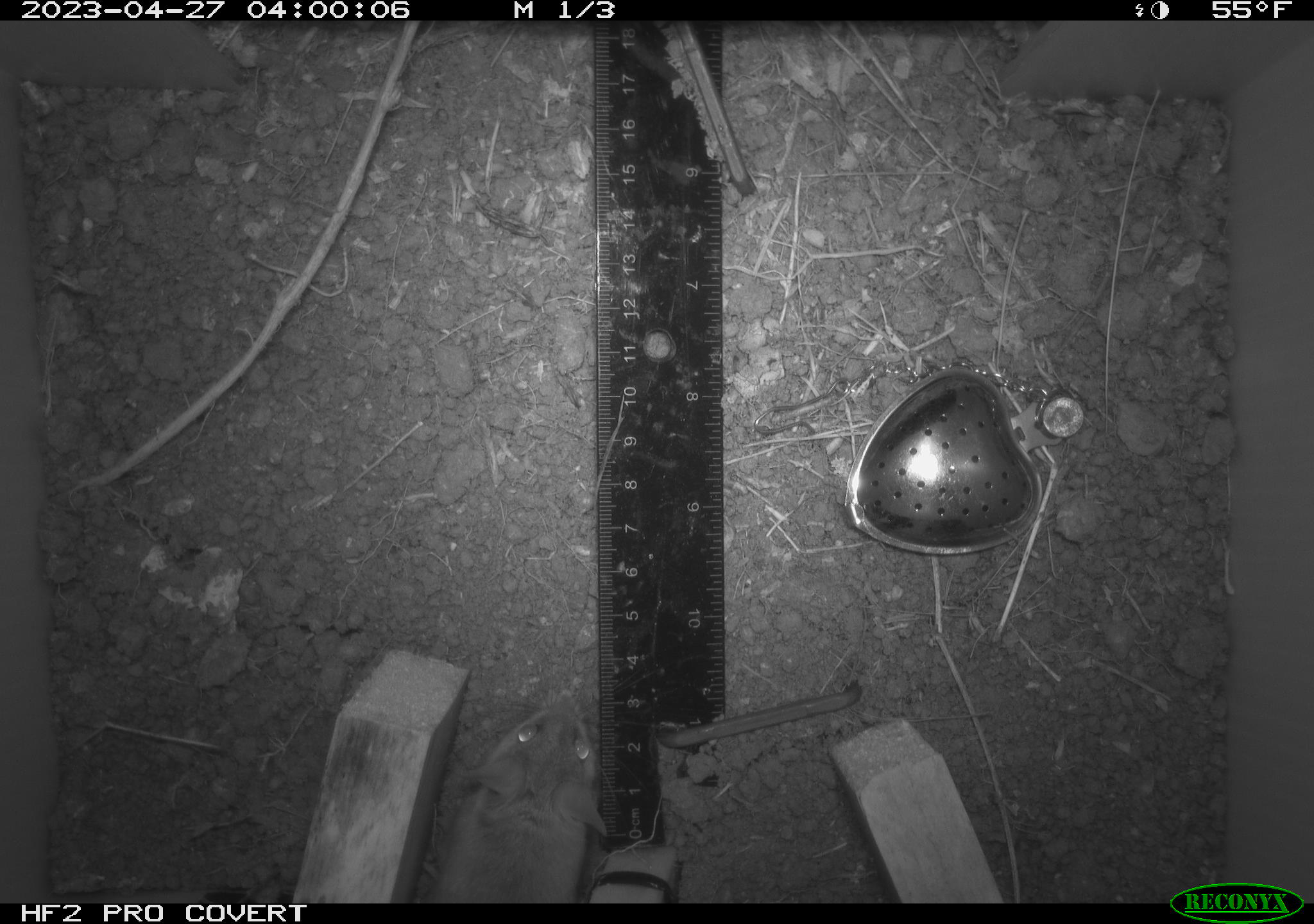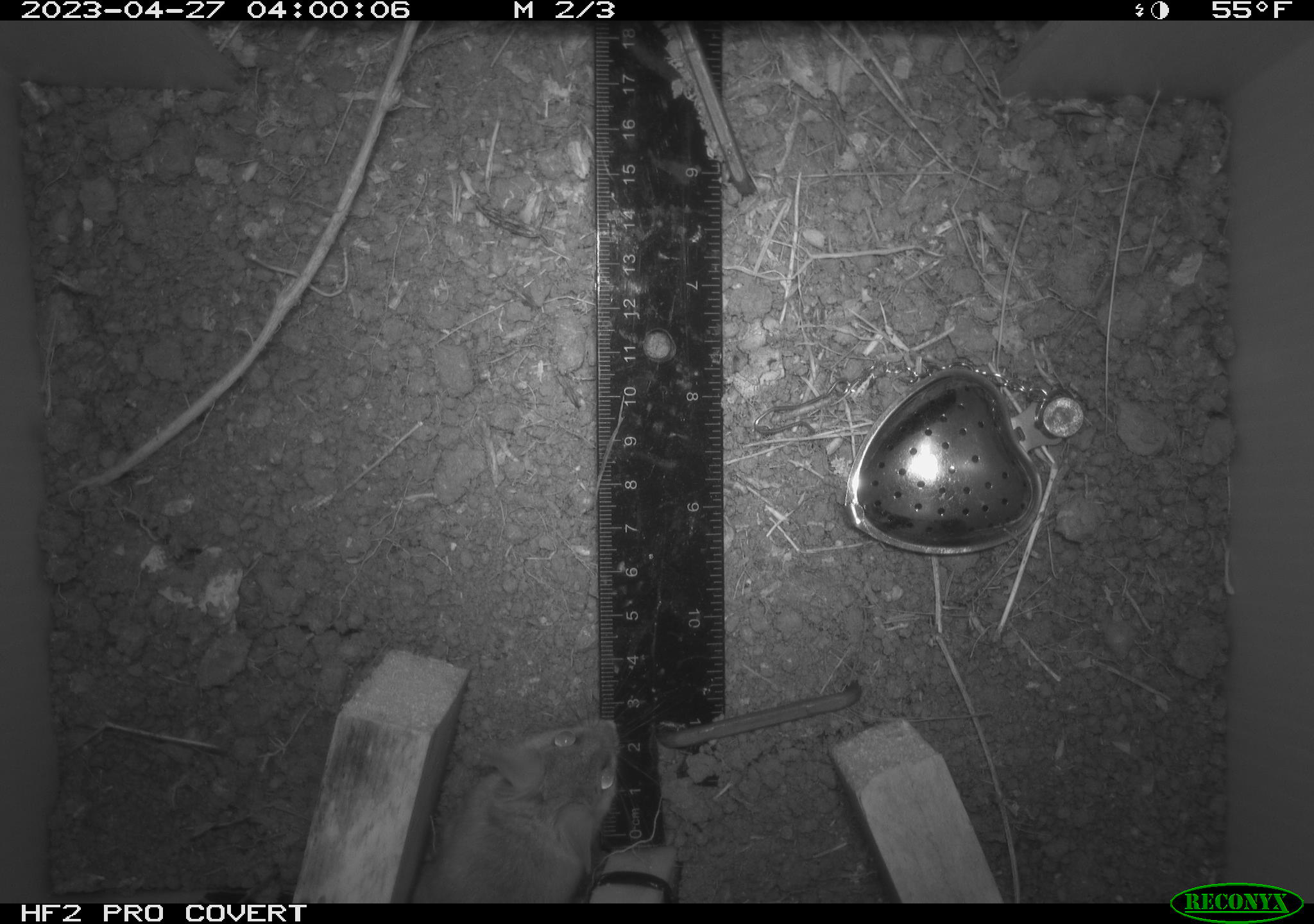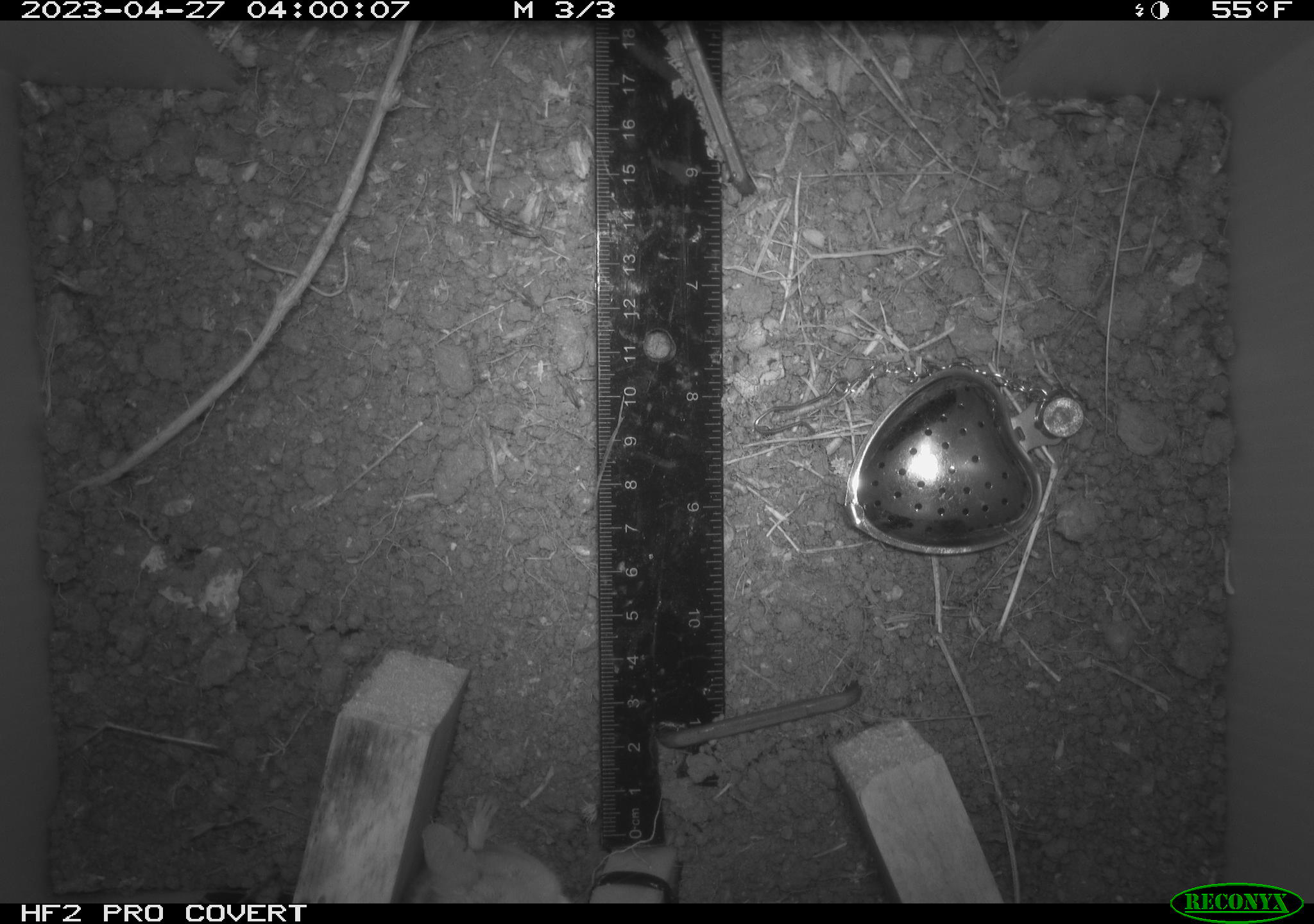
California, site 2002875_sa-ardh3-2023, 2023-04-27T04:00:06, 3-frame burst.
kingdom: Animalia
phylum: Chordata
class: Mammalia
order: Rodentia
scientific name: Rodentia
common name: mouse species